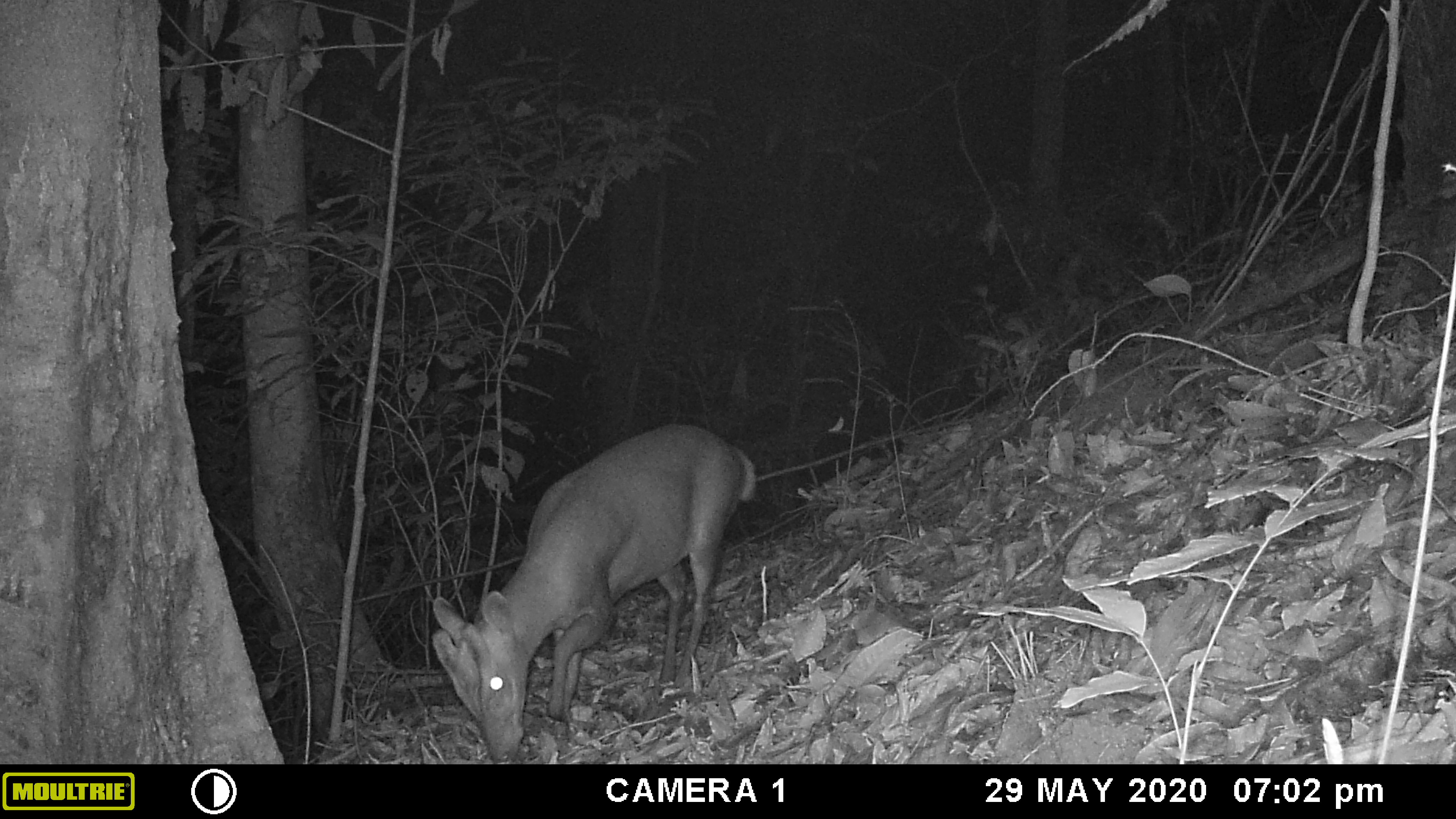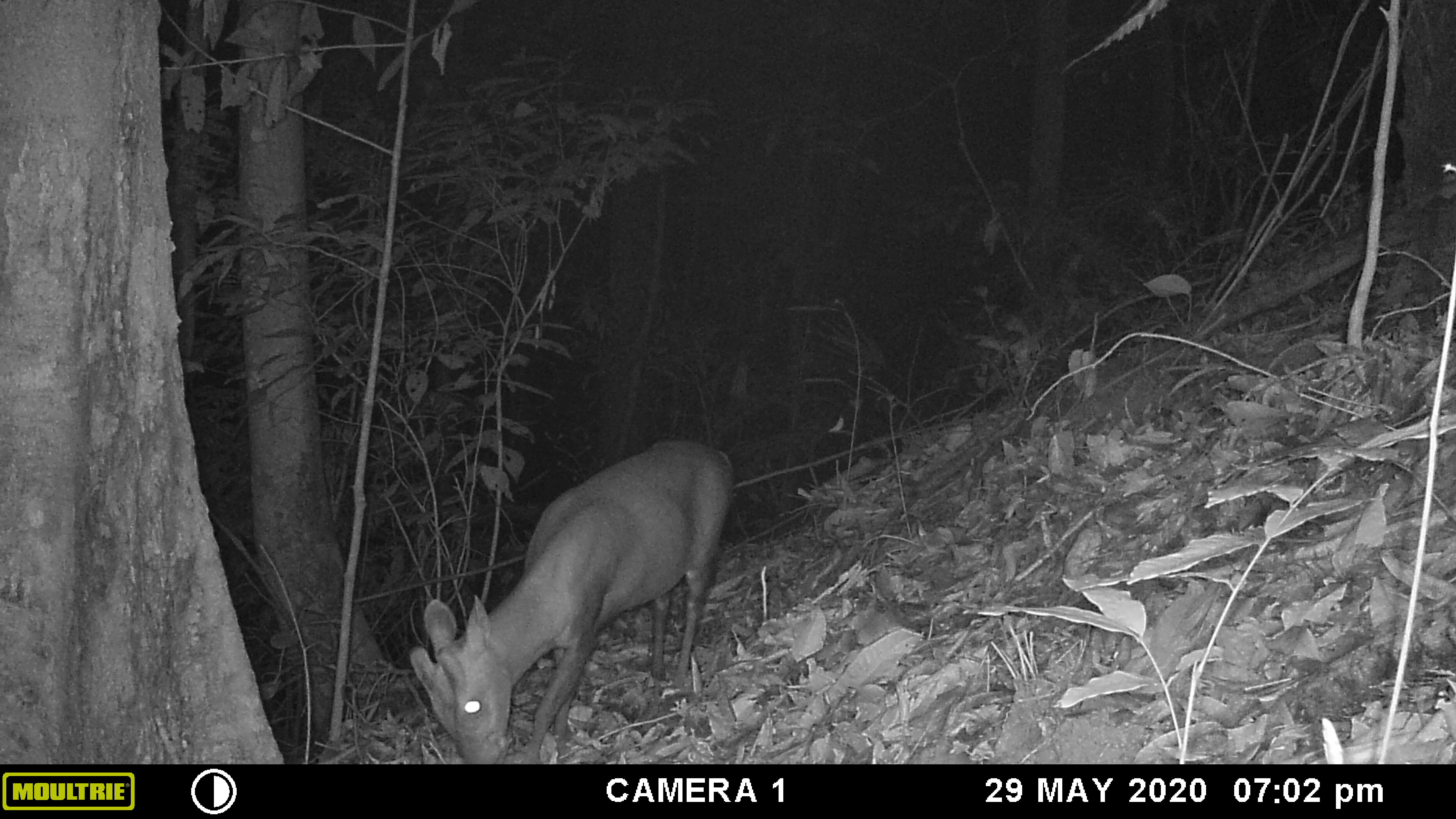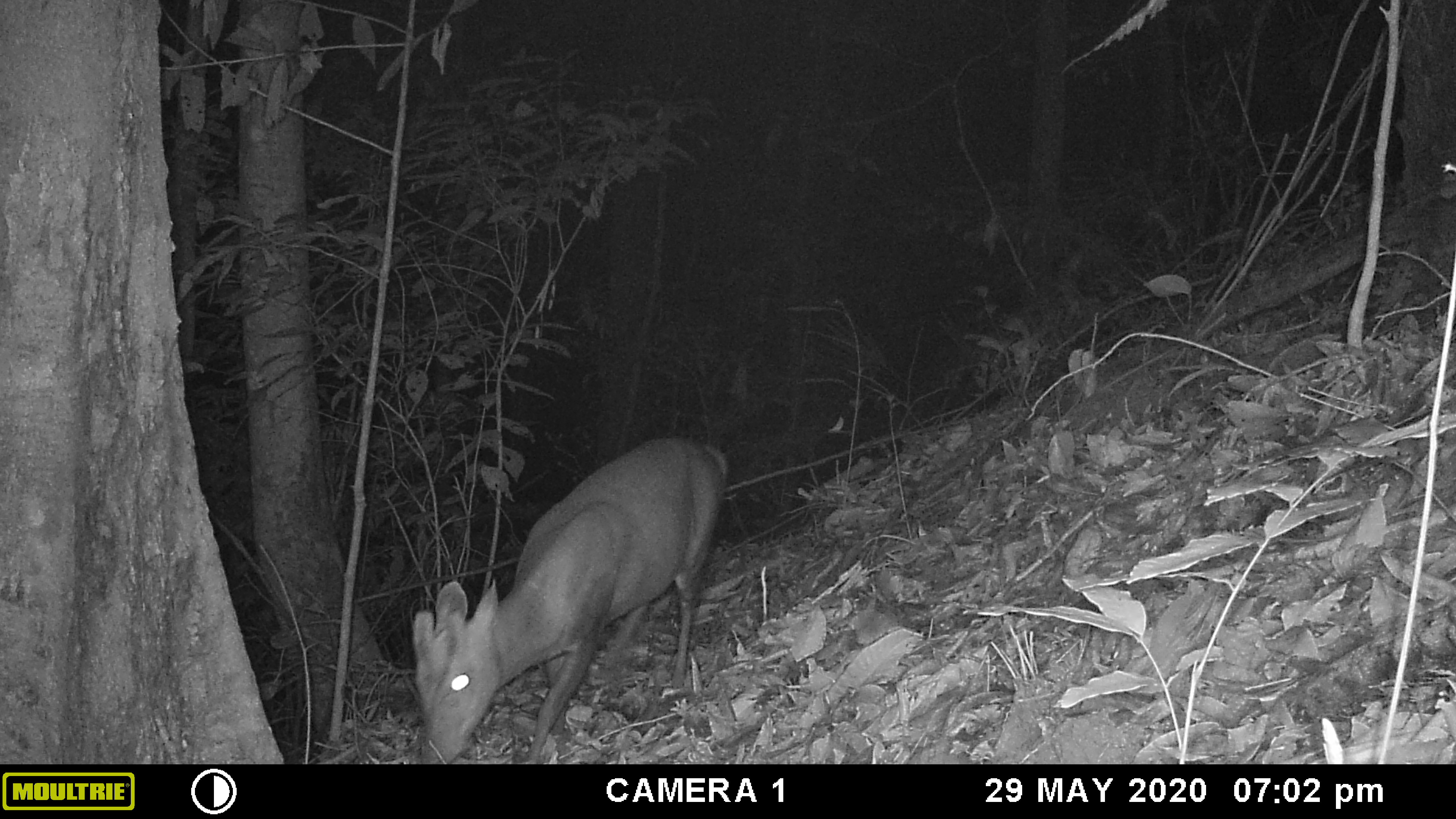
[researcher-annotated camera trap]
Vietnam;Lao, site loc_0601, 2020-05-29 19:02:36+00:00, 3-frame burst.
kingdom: Animalia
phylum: Chordata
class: Mammalia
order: Artiodactyla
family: Cervidae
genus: Muntiacus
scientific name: Muntiacus rooseveltorum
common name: roosevelt's muntjac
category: roosevelts muntjac group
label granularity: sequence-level